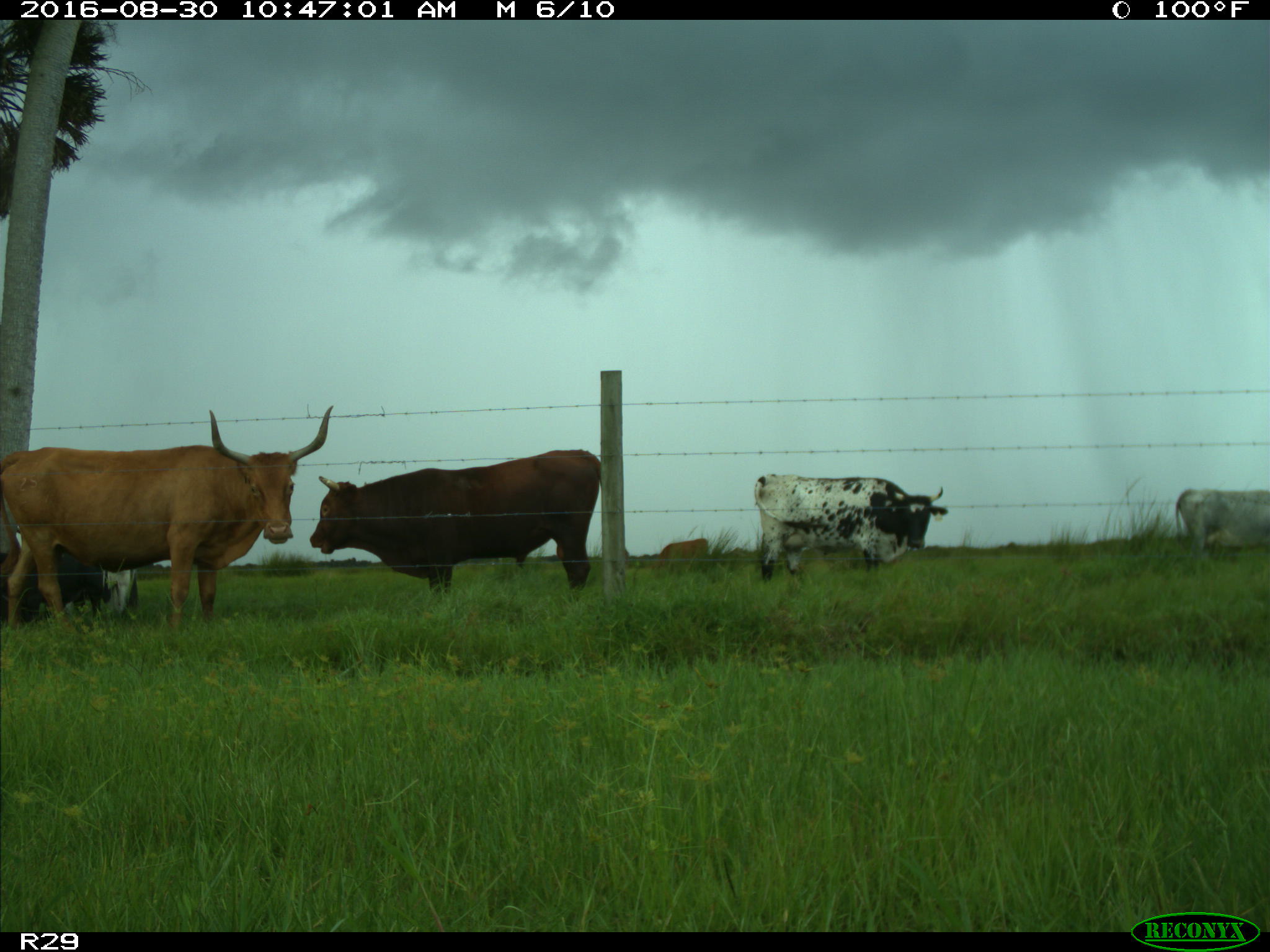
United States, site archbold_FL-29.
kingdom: Animalia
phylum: Chordata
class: Mammalia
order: Artiodactyla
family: Bovidae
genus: Bos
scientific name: Bos taurus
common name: domestic cow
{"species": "Bos taurus (domestic cow)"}